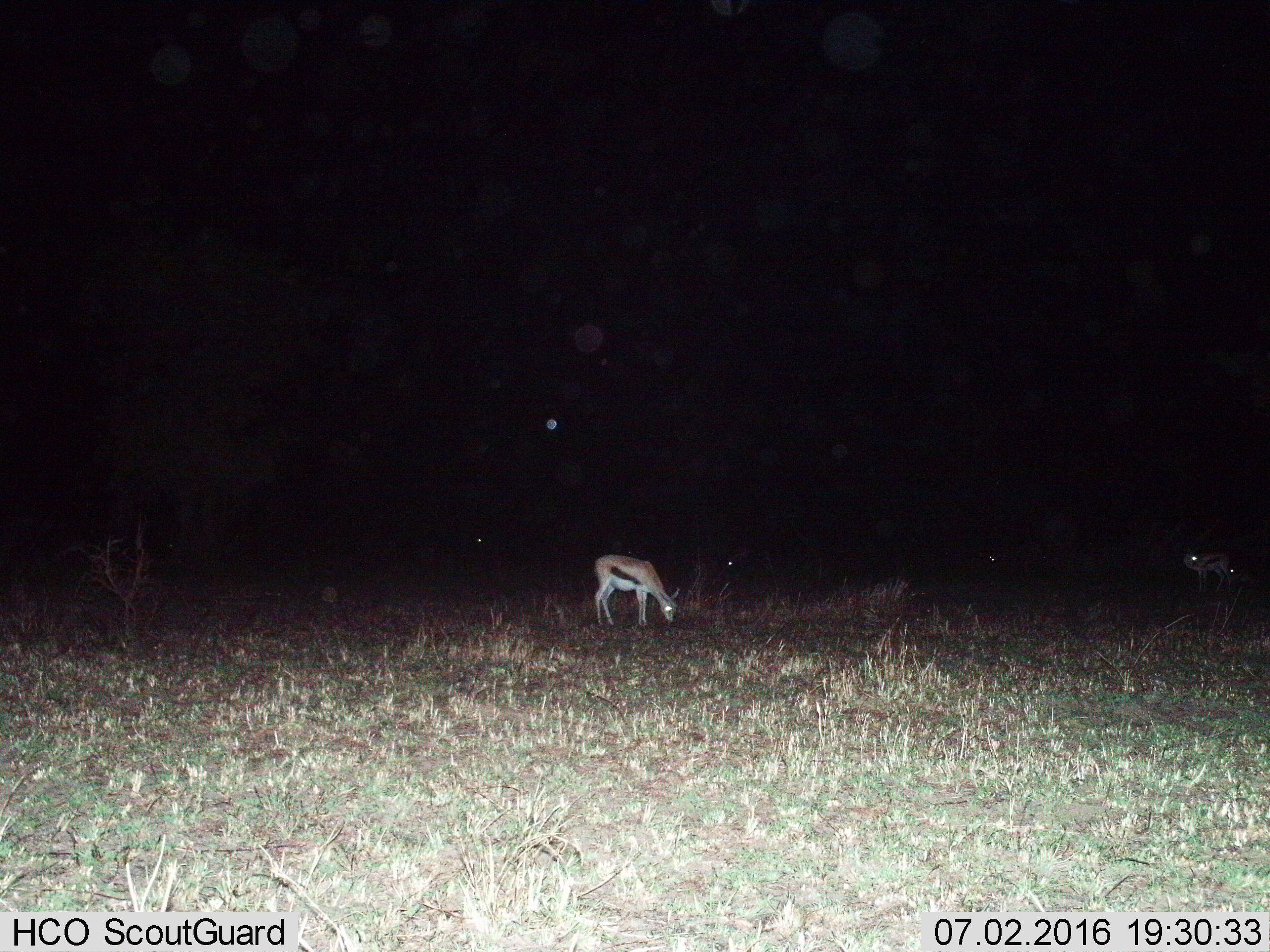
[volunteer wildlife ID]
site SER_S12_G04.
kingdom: Animalia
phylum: Chordata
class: Mammalia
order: Artiodactyla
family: Bovidae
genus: Eudorcas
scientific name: Eudorcas thomsonii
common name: thomson's gazelle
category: gazellethomsons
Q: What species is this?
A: Gazellethomsons (thomson's gazelle) (Eudorcas thomsonii).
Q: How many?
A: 2.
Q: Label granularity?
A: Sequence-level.